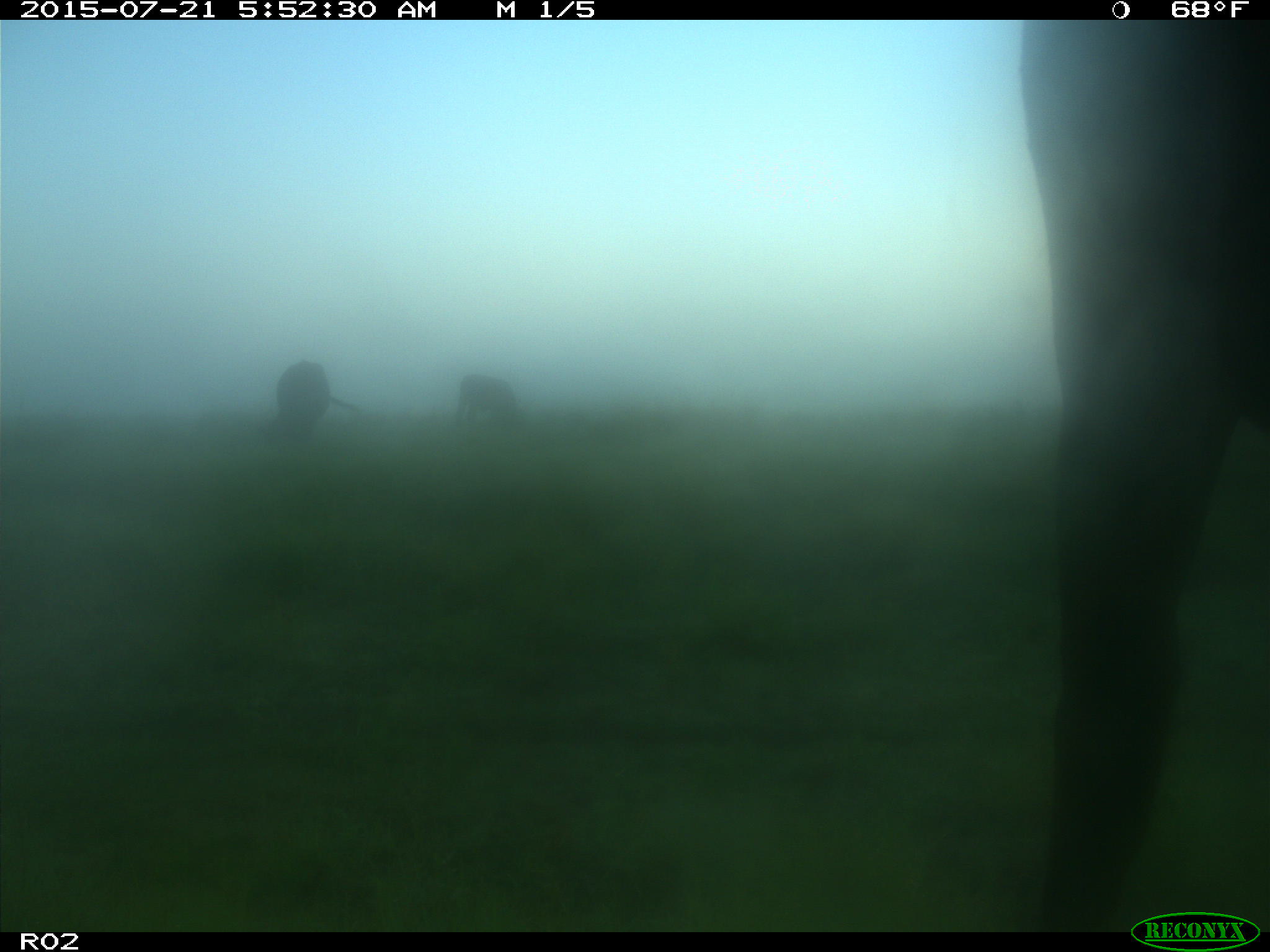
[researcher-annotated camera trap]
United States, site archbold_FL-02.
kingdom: Animalia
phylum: Chordata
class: Mammalia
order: Artiodactyla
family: Bovidae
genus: Bos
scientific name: Bos taurus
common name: domestic cow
Bos taurus (domestic cow).